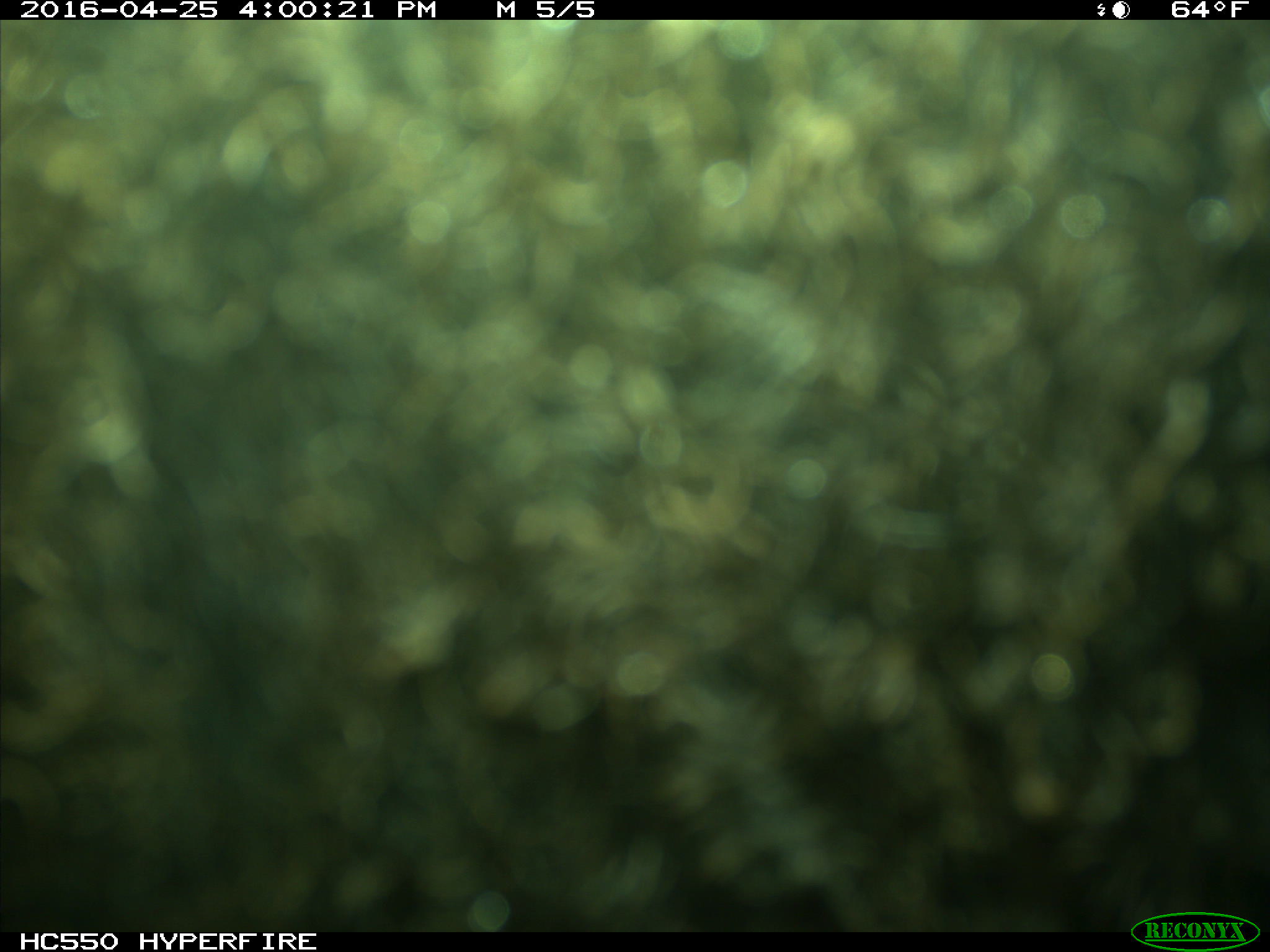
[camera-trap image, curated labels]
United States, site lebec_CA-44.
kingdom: Animalia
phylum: Chordata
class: Mammalia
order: Artiodactyla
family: Bovidae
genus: Bos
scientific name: Bos taurus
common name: domestic cow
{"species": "Bos taurus (domestic cow)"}